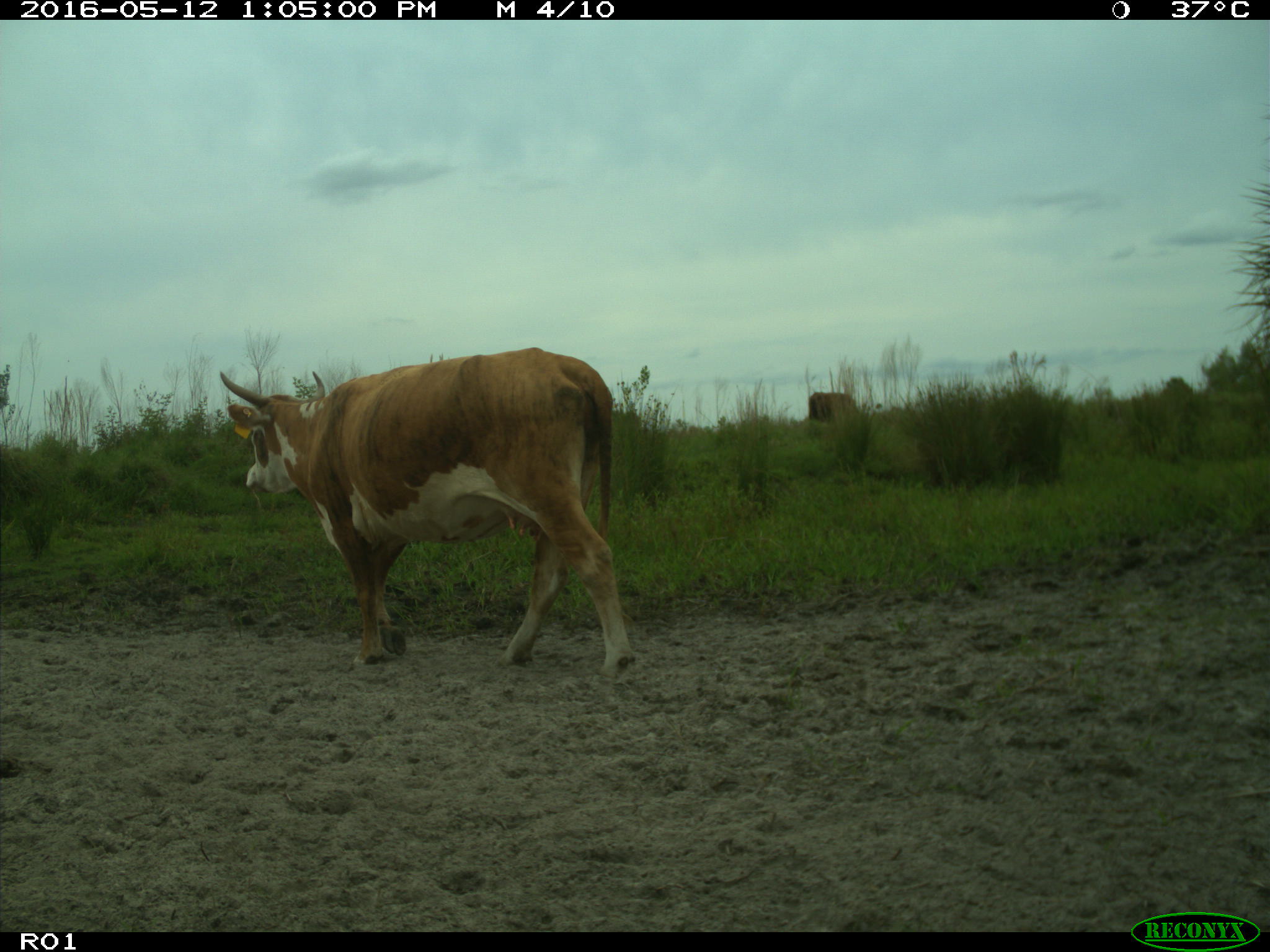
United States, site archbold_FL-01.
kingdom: Animalia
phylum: Chordata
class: Mammalia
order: Artiodactyla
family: Bovidae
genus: Bos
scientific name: Bos taurus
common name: domestic cow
Bos taurus (domestic cow).